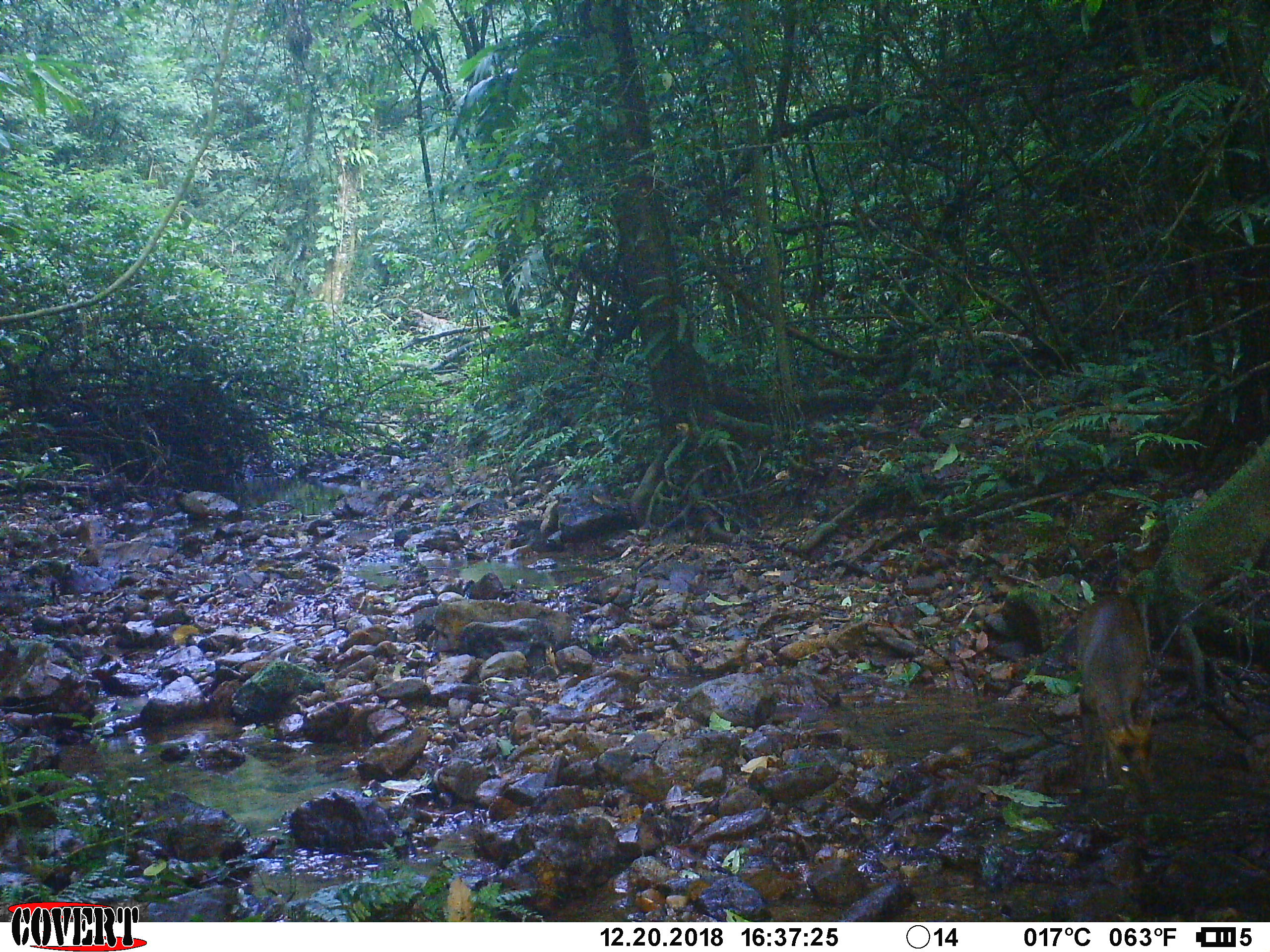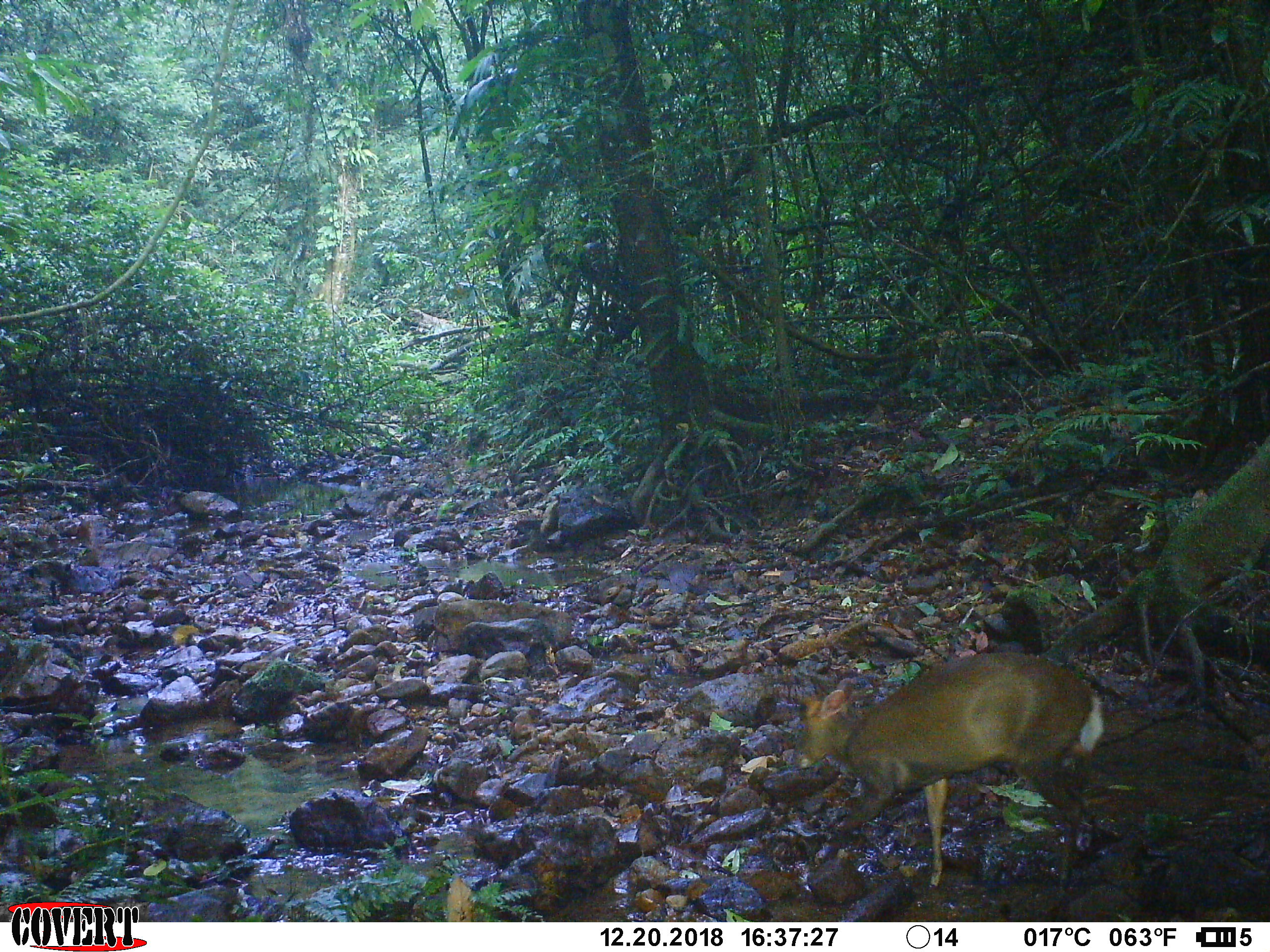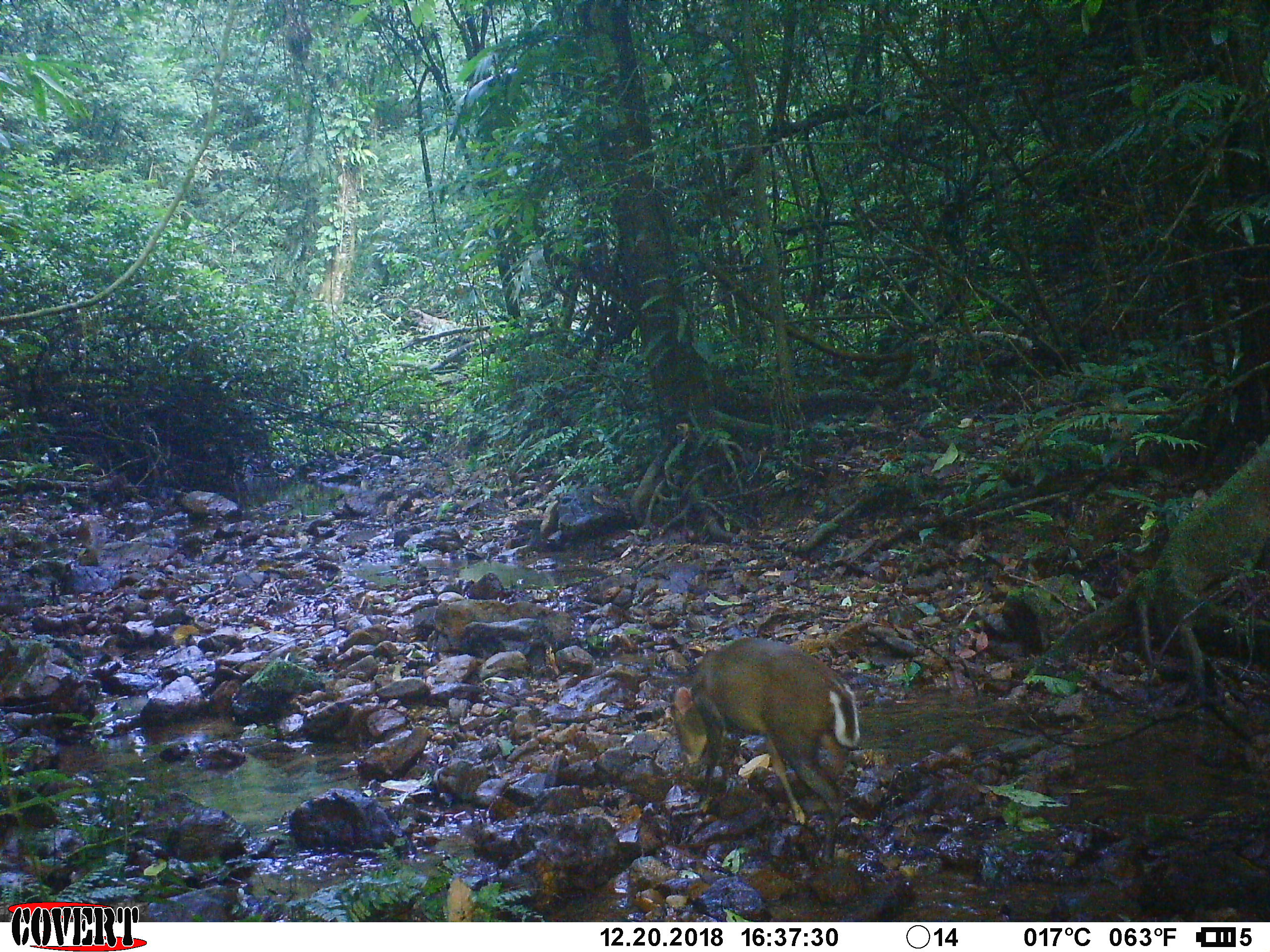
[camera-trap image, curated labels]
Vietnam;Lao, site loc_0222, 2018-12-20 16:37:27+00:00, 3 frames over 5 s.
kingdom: Animalia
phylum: Chordata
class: Mammalia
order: Artiodactyla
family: Cervidae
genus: Muntiacus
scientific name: Muntiacus rooseveltorum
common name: roosevelt's muntjac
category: roosevelts muntjac group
Roosevelts muntjac group (roosevelt's muntjac) (Muntiacus rooseveltorum). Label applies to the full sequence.